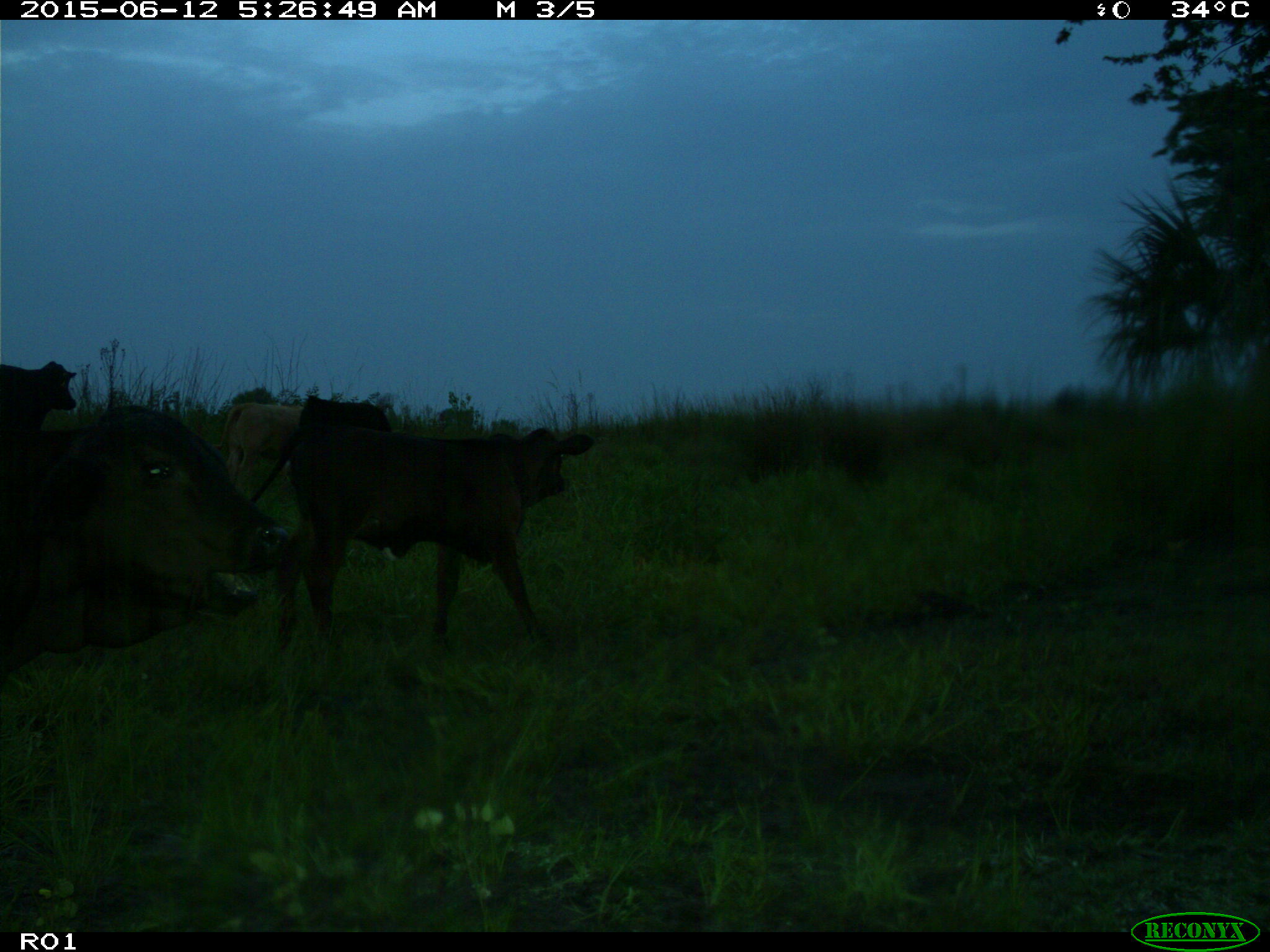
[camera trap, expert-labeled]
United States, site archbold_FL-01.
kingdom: Animalia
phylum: Chordata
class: Mammalia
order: Artiodactyla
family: Bovidae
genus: Bos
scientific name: Bos taurus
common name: domestic cow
Bos taurus (domestic cow).